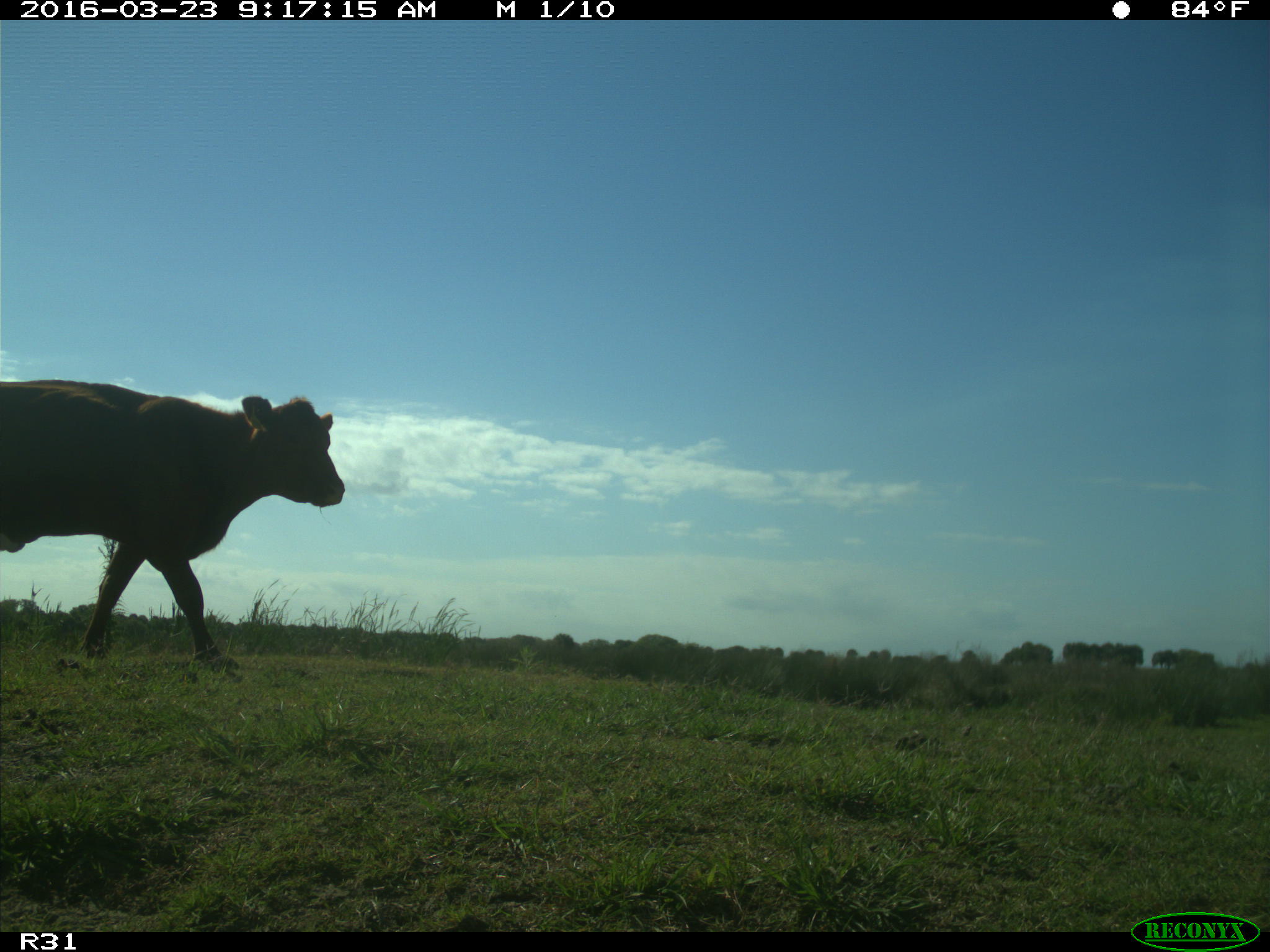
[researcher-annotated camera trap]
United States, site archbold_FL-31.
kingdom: Animalia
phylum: Chordata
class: Mammalia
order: Artiodactyla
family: Bovidae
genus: Bos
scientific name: Bos taurus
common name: domestic cow